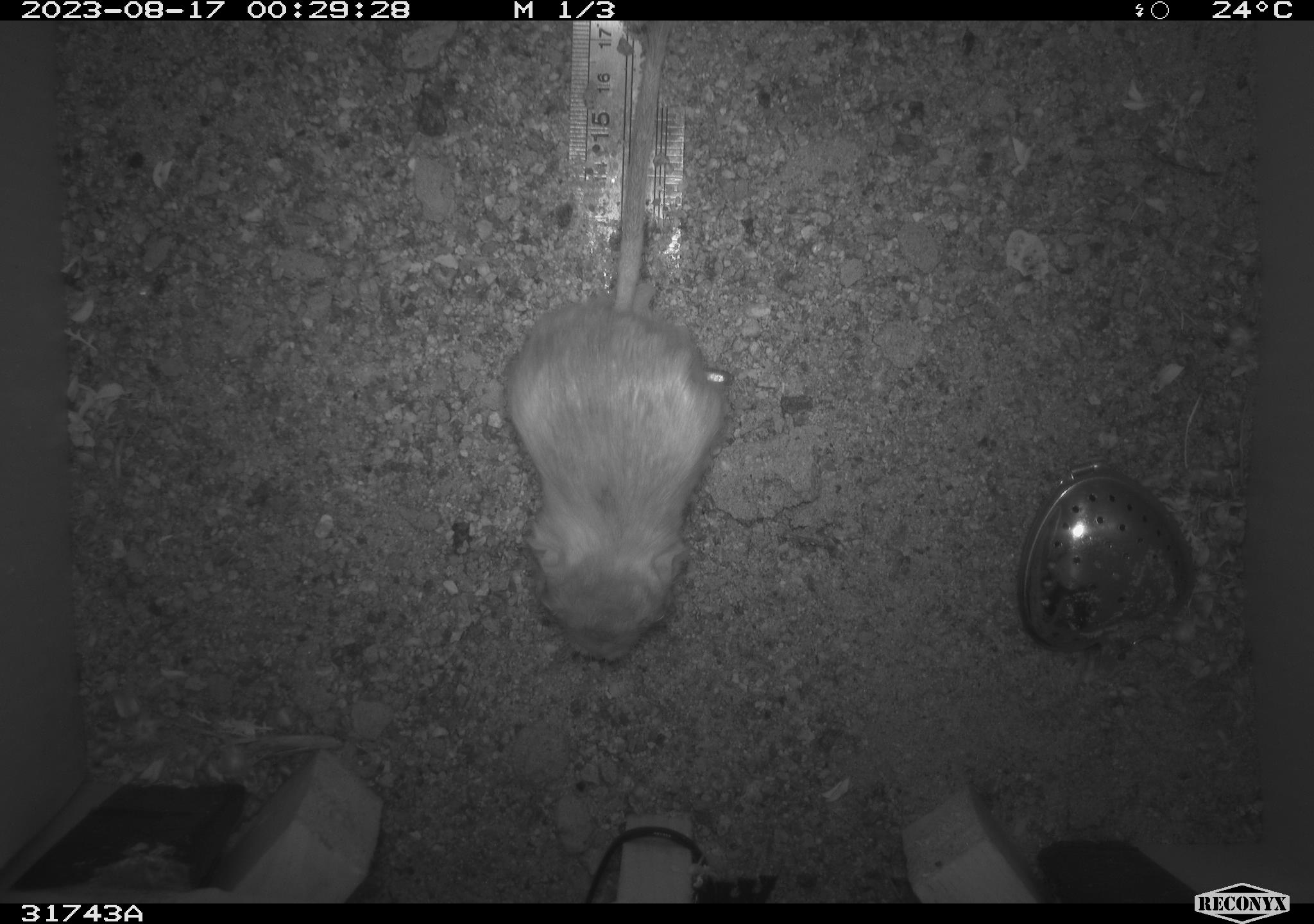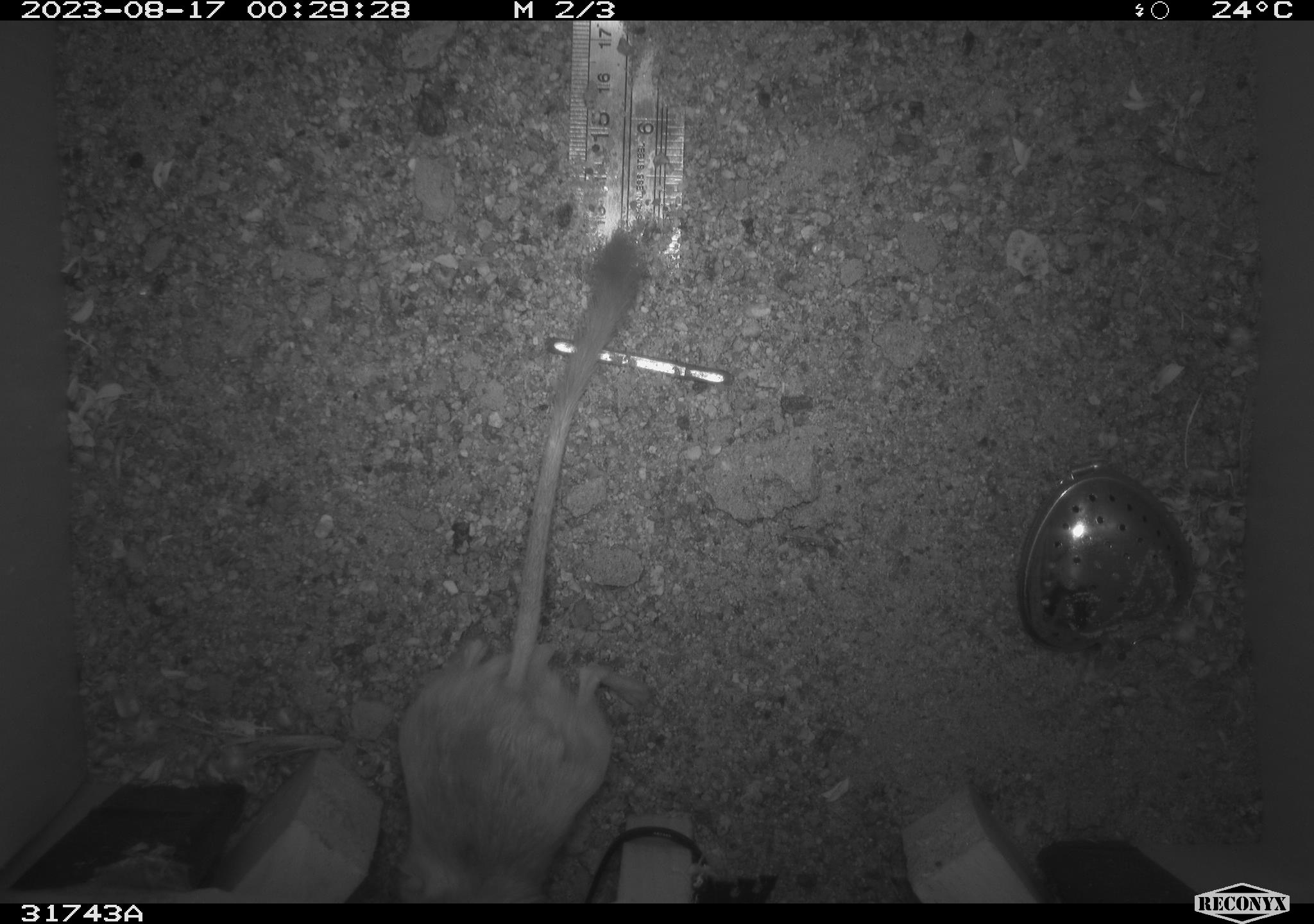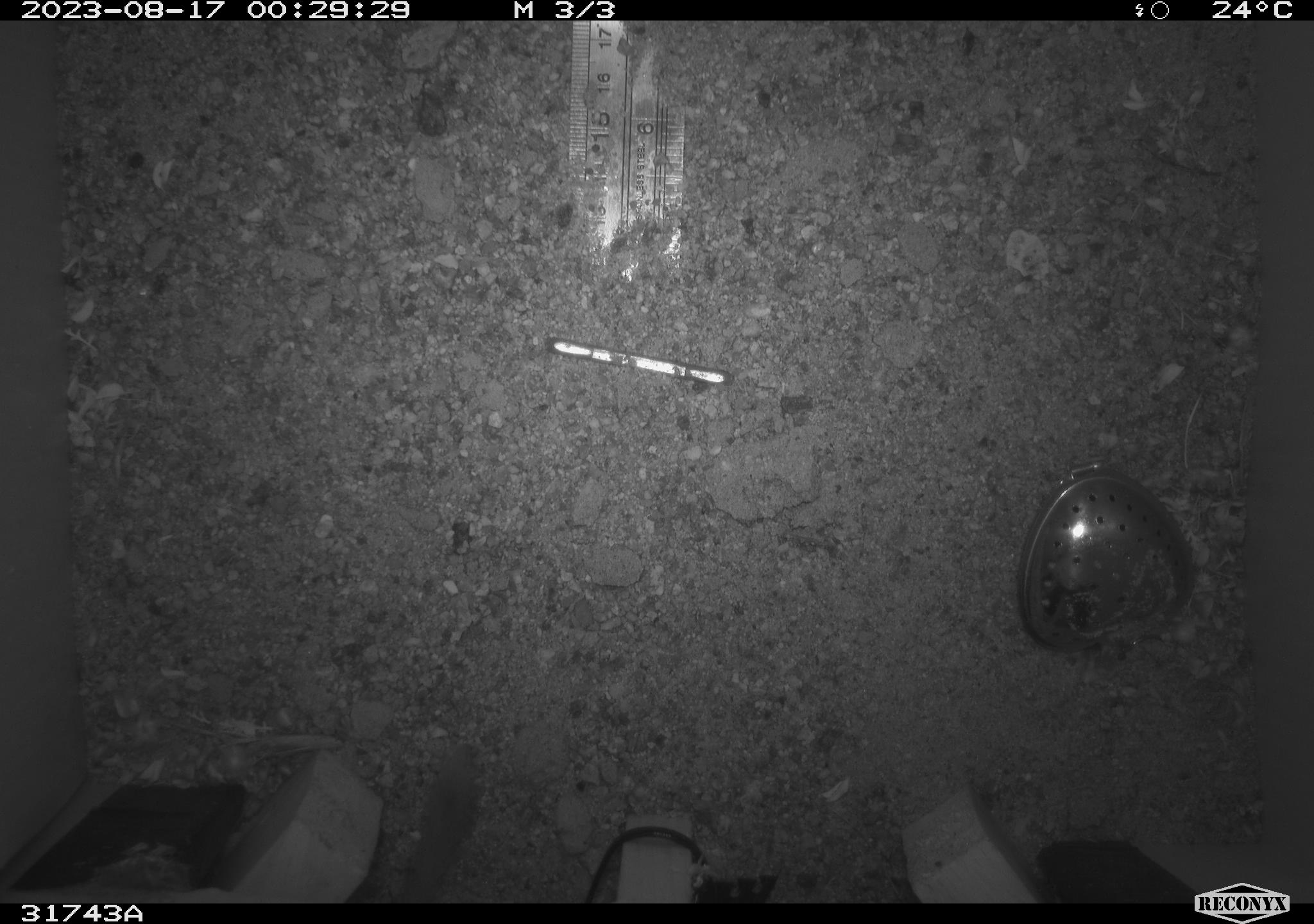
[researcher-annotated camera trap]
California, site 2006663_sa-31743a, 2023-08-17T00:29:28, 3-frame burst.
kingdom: Animalia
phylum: Chordata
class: Mammalia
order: Rodentia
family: Heteromyidae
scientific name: Heteromyidae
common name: kangaroo rats and pocket mice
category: heteromyidae family